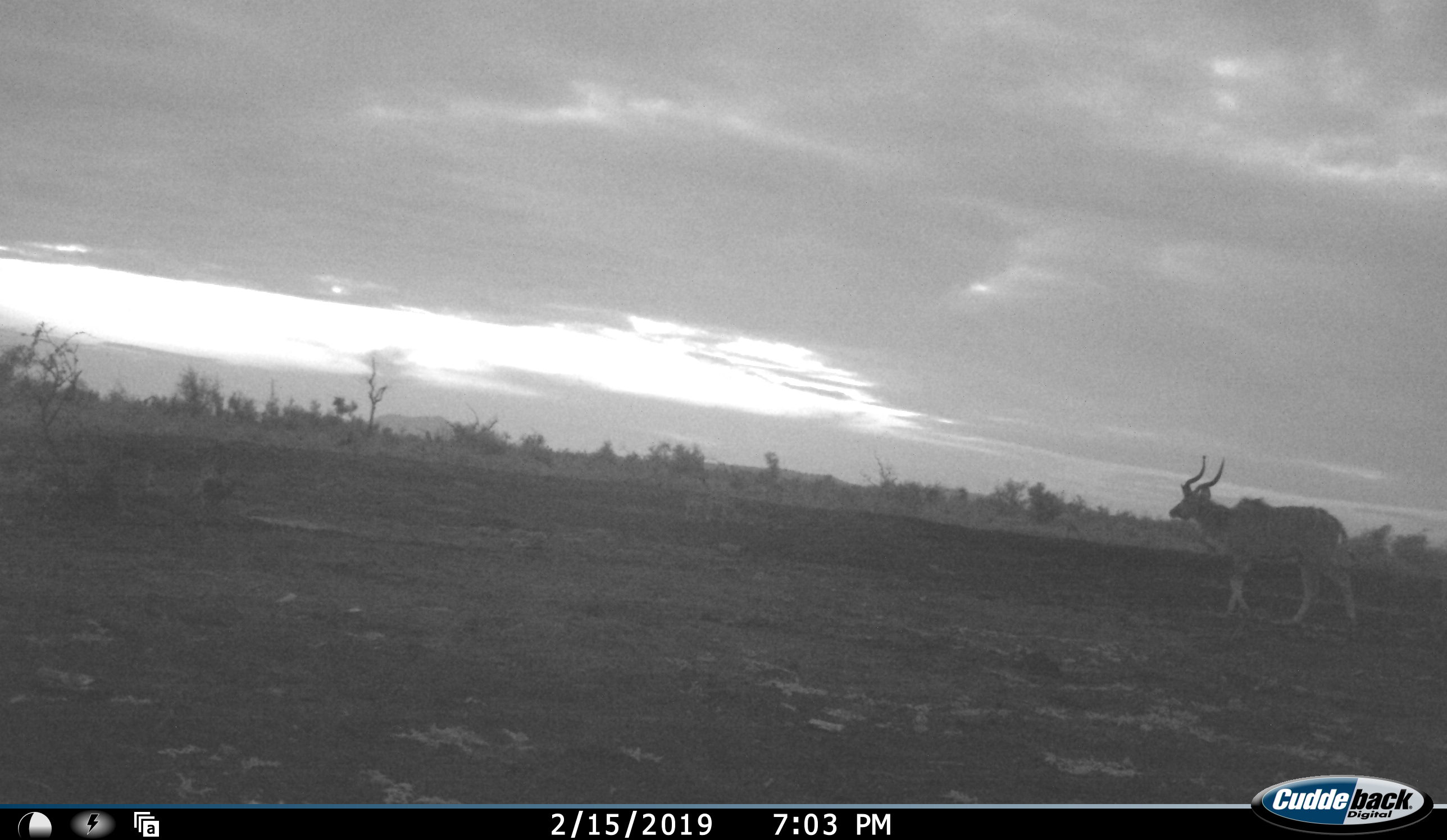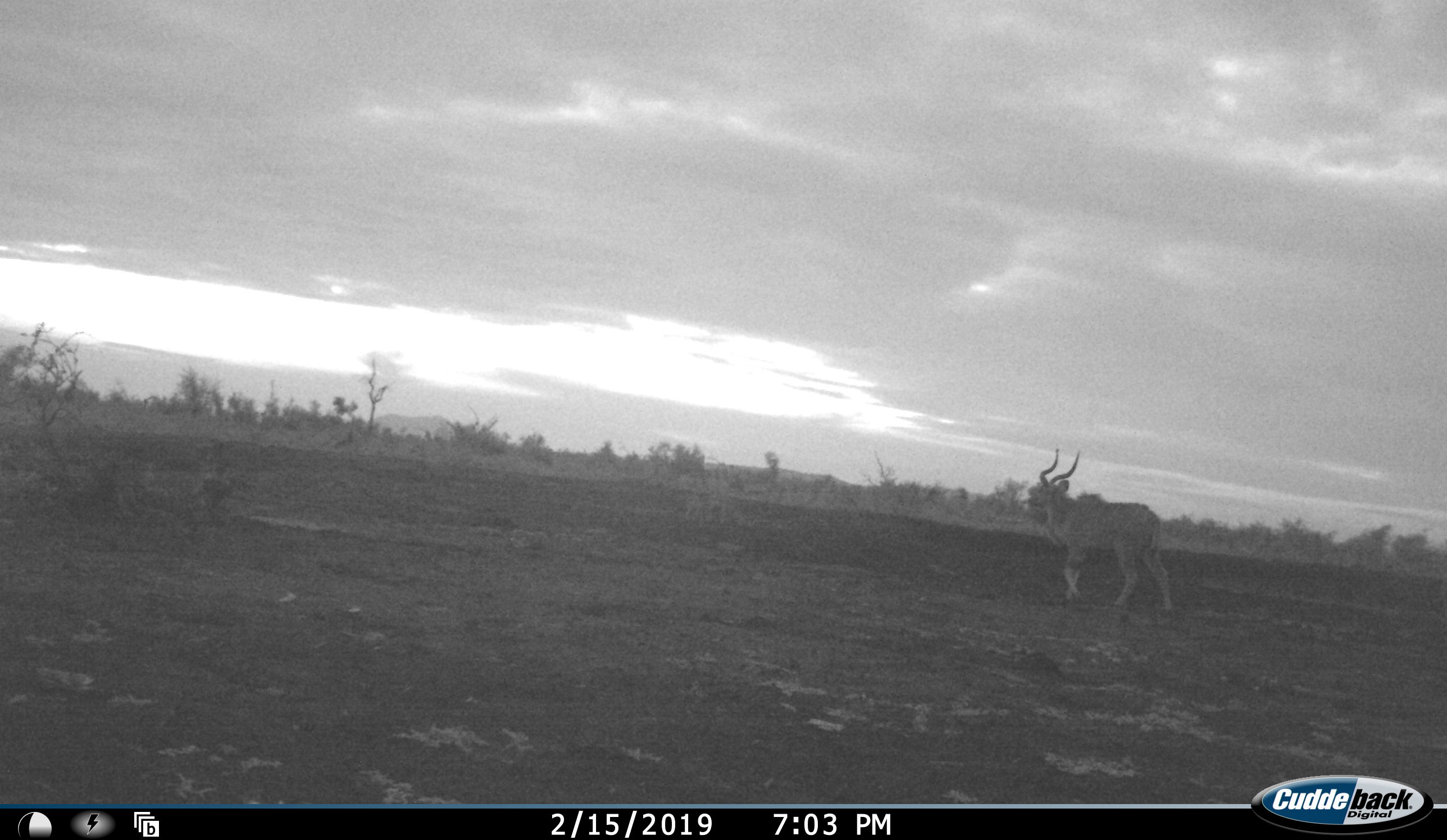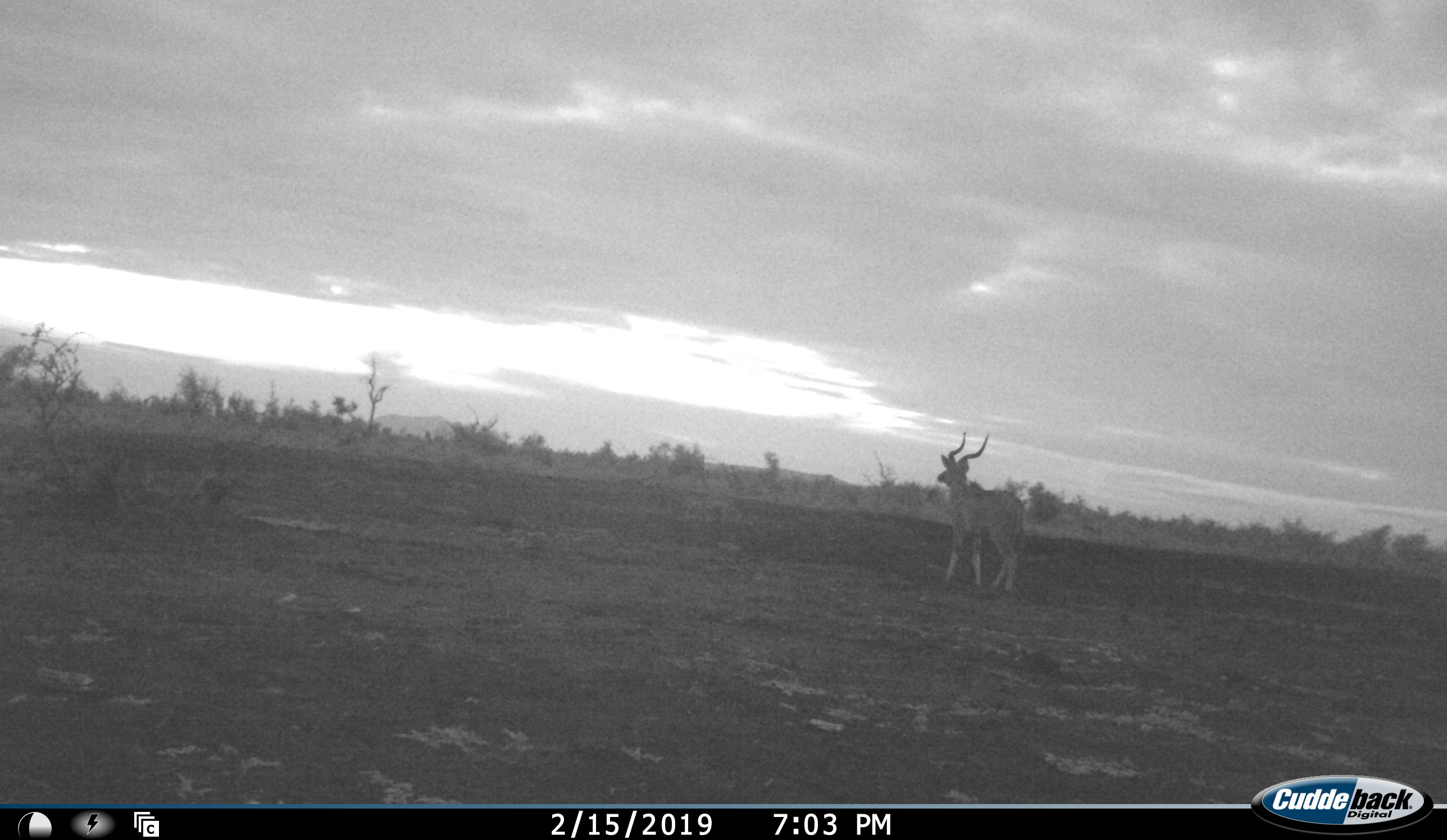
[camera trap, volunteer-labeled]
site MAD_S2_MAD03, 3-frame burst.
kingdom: Animalia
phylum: Chordata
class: Mammalia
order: Artiodactyla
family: Bovidae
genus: Tragelaphus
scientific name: Tragelaphus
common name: kudu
Kudu (Tragelaphus), count 1. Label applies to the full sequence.